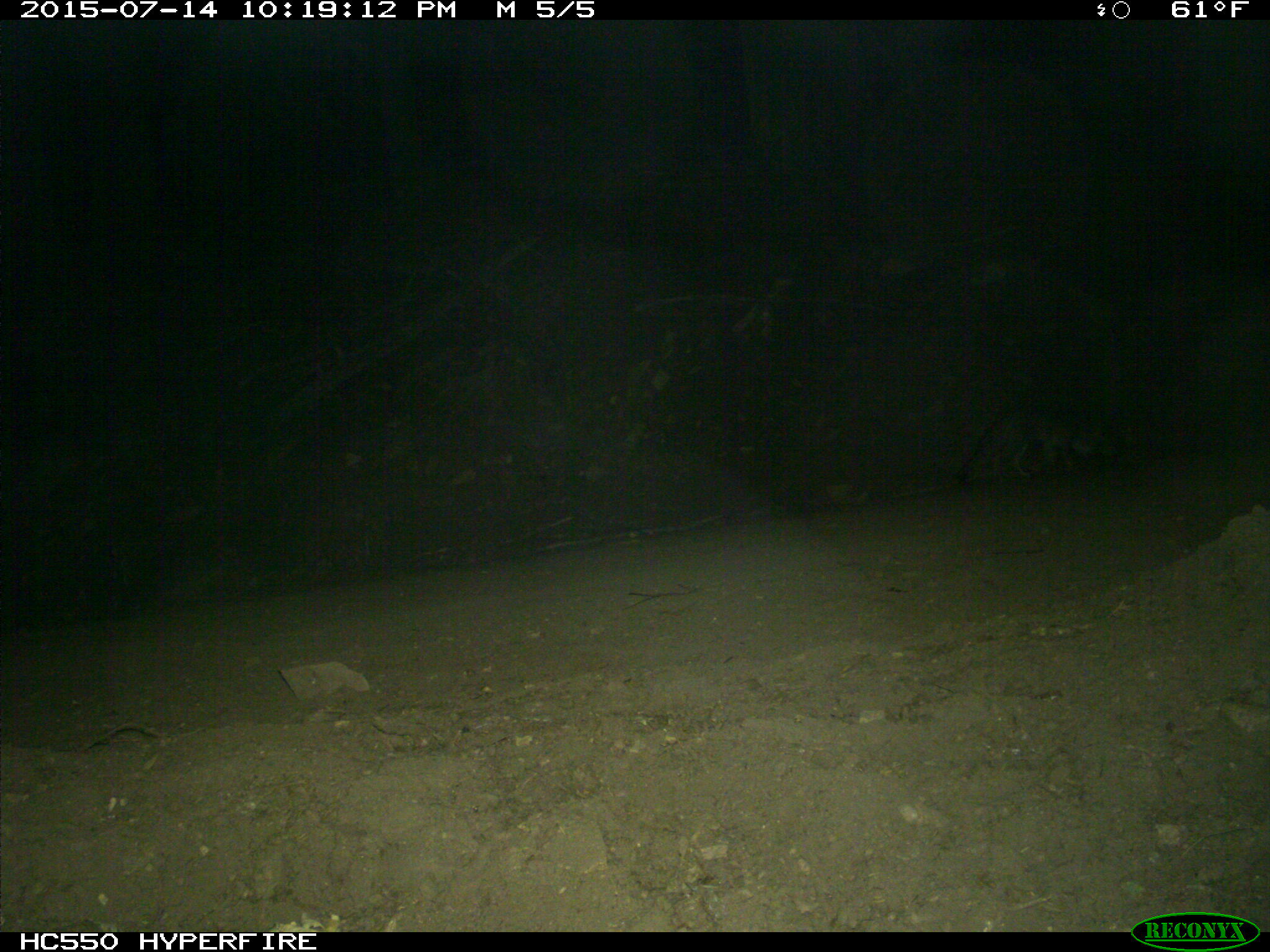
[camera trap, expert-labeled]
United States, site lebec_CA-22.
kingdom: Animalia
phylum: Chordata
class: Mammalia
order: Carnivora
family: Canidae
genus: Urocyon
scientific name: Urocyon cinereoargenteus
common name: gray fox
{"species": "Urocyon cinereoargenteus (gray fox)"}